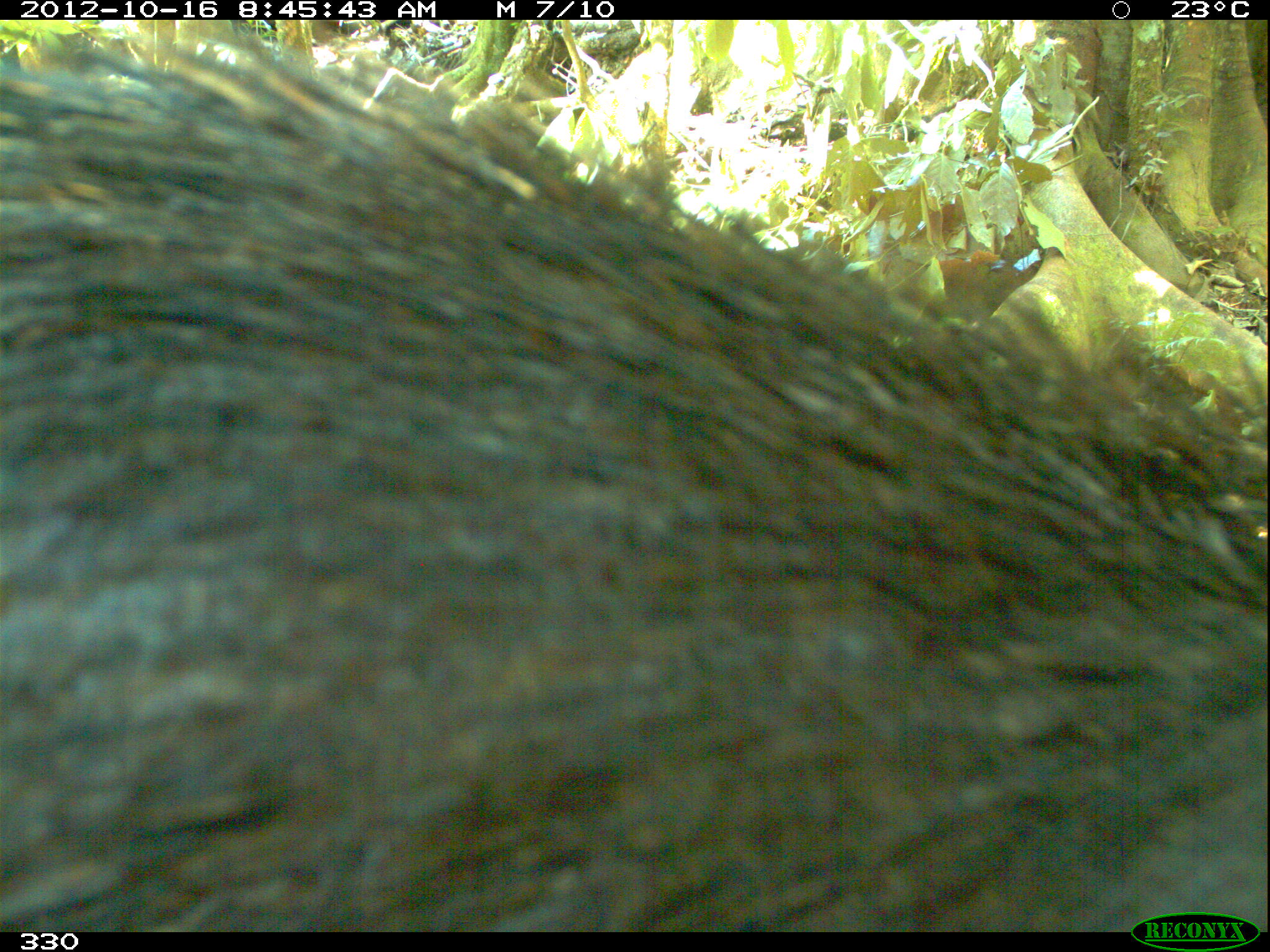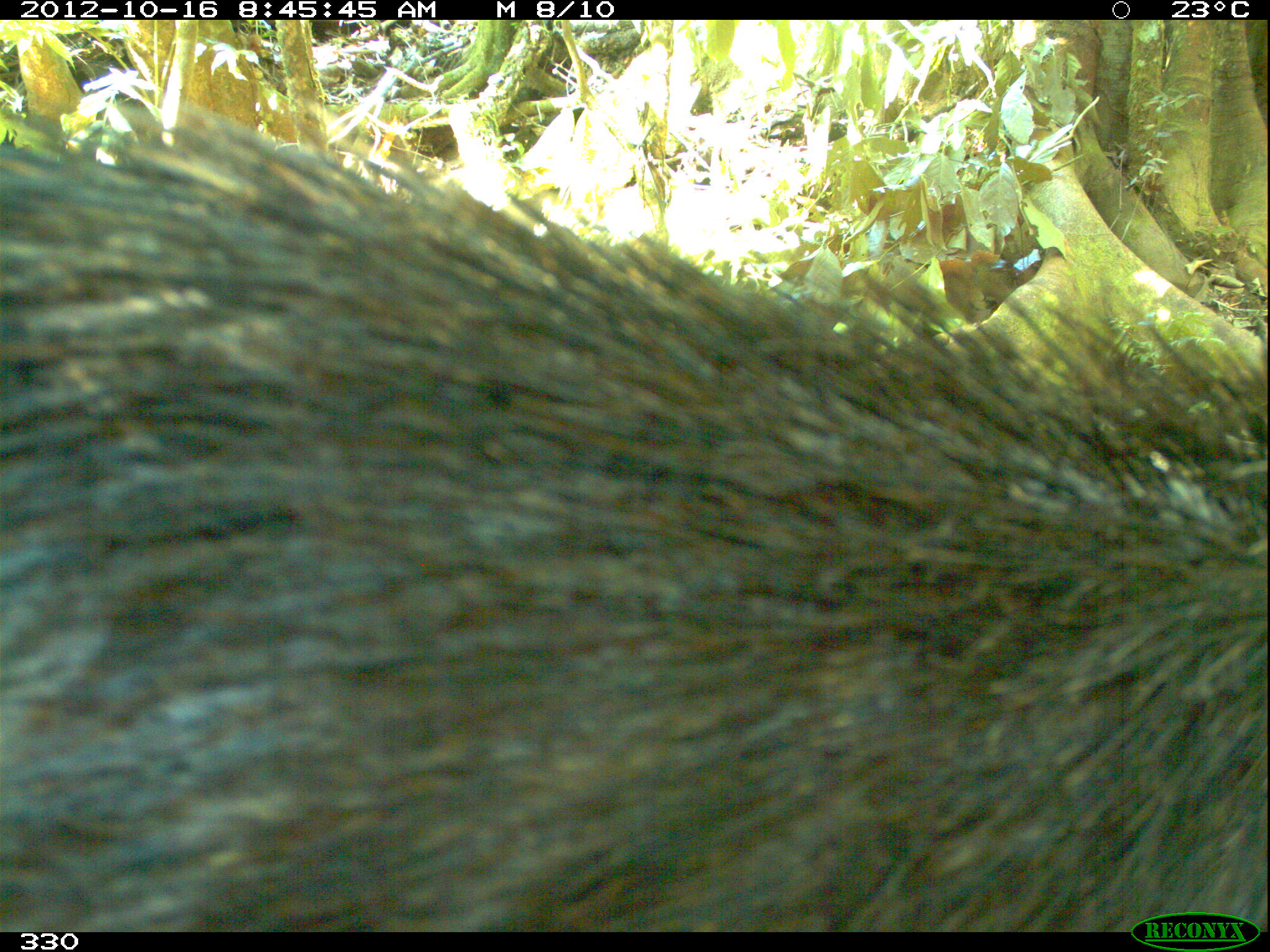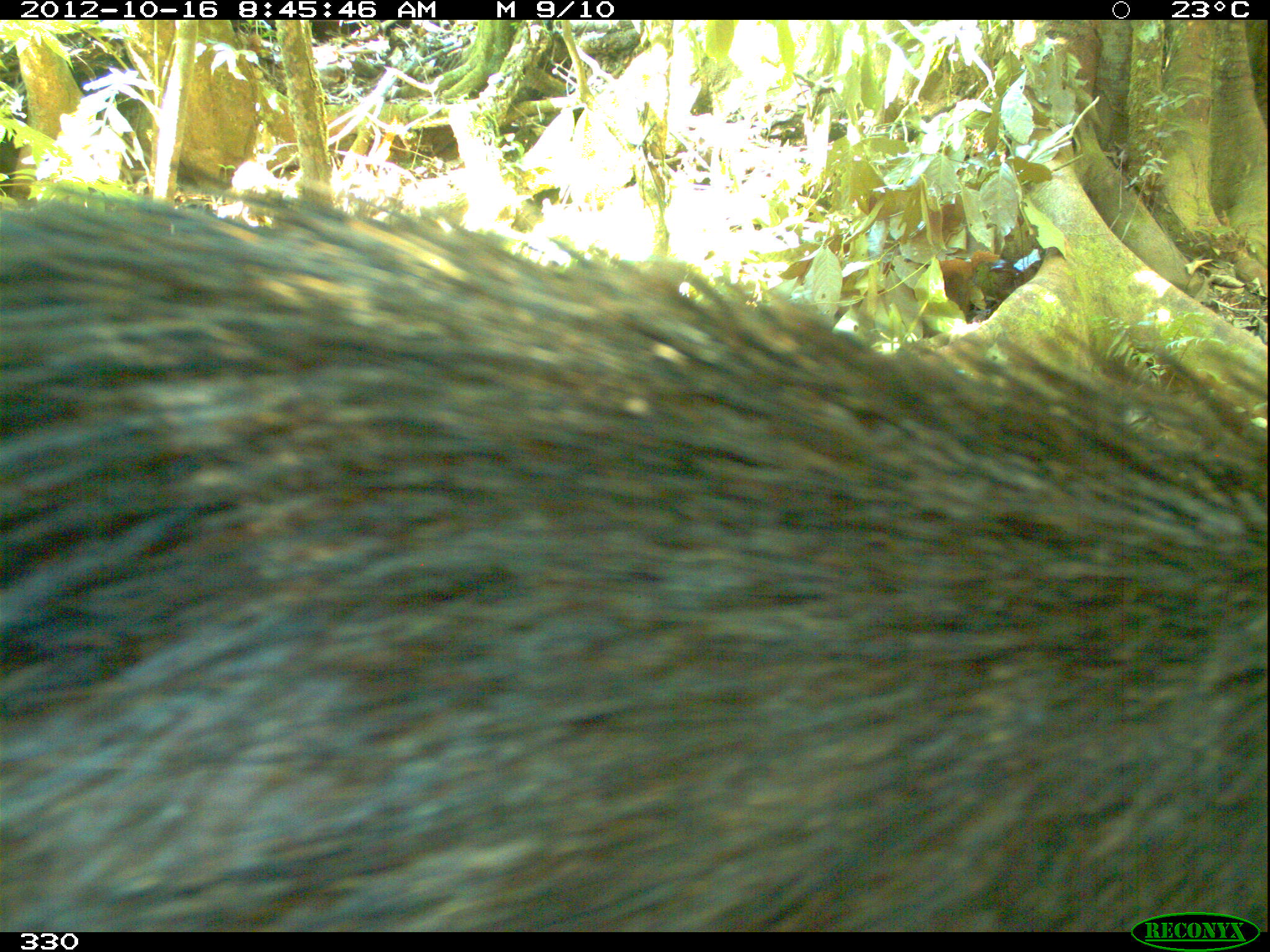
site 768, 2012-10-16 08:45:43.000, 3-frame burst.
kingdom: Animalia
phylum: Chordata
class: Mammalia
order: Artiodactyla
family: Tayassuidae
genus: Tayassu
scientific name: Tayassu pecari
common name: white-lipped peccary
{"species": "Tayassu pecari (white-lipped peccary)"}